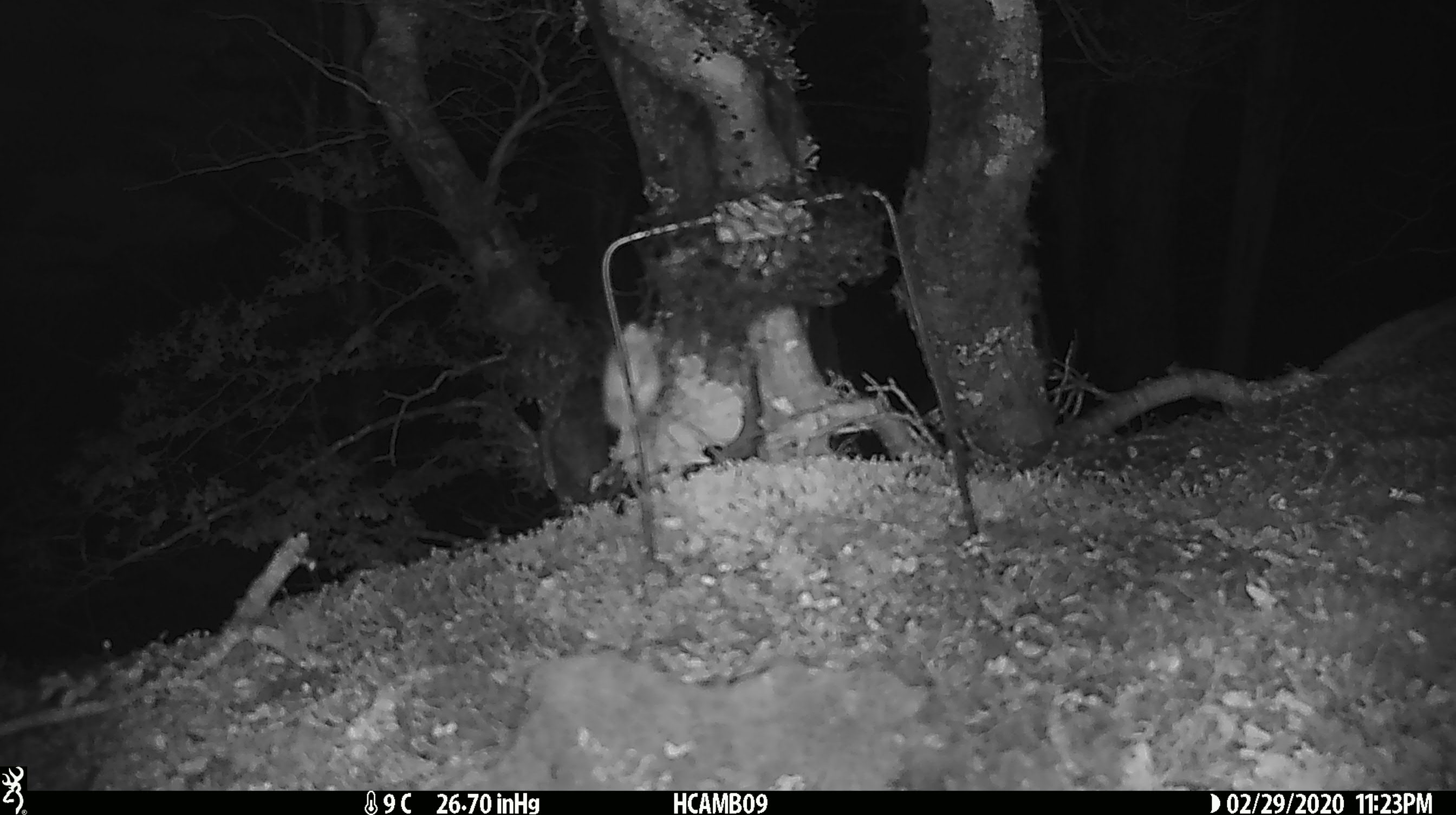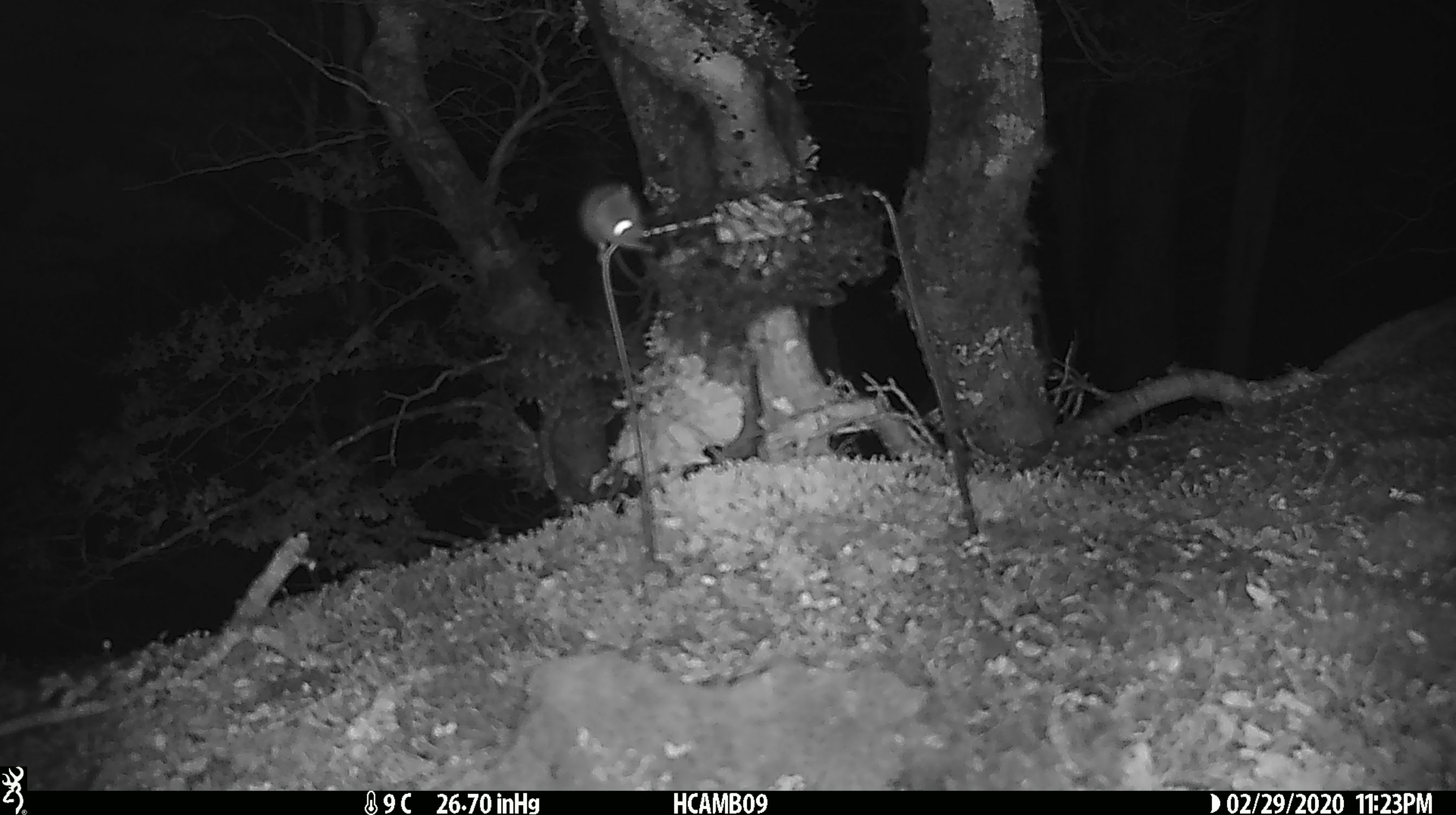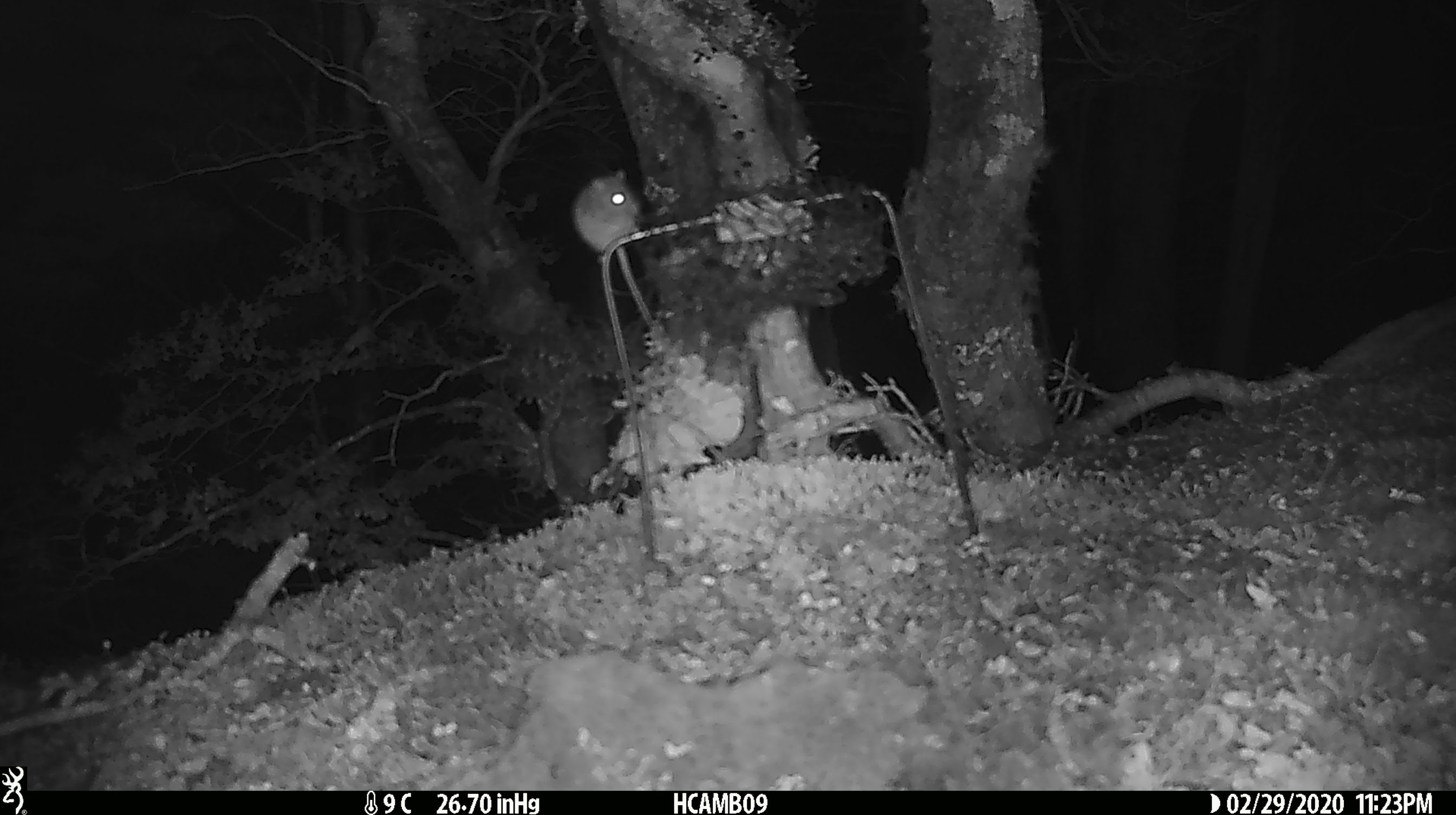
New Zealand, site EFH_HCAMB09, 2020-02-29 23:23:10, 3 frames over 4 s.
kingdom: Animalia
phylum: Chordata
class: Mammalia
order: Rodentia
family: Muridae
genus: Mus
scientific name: Mus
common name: mouse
Mouse (Mus).